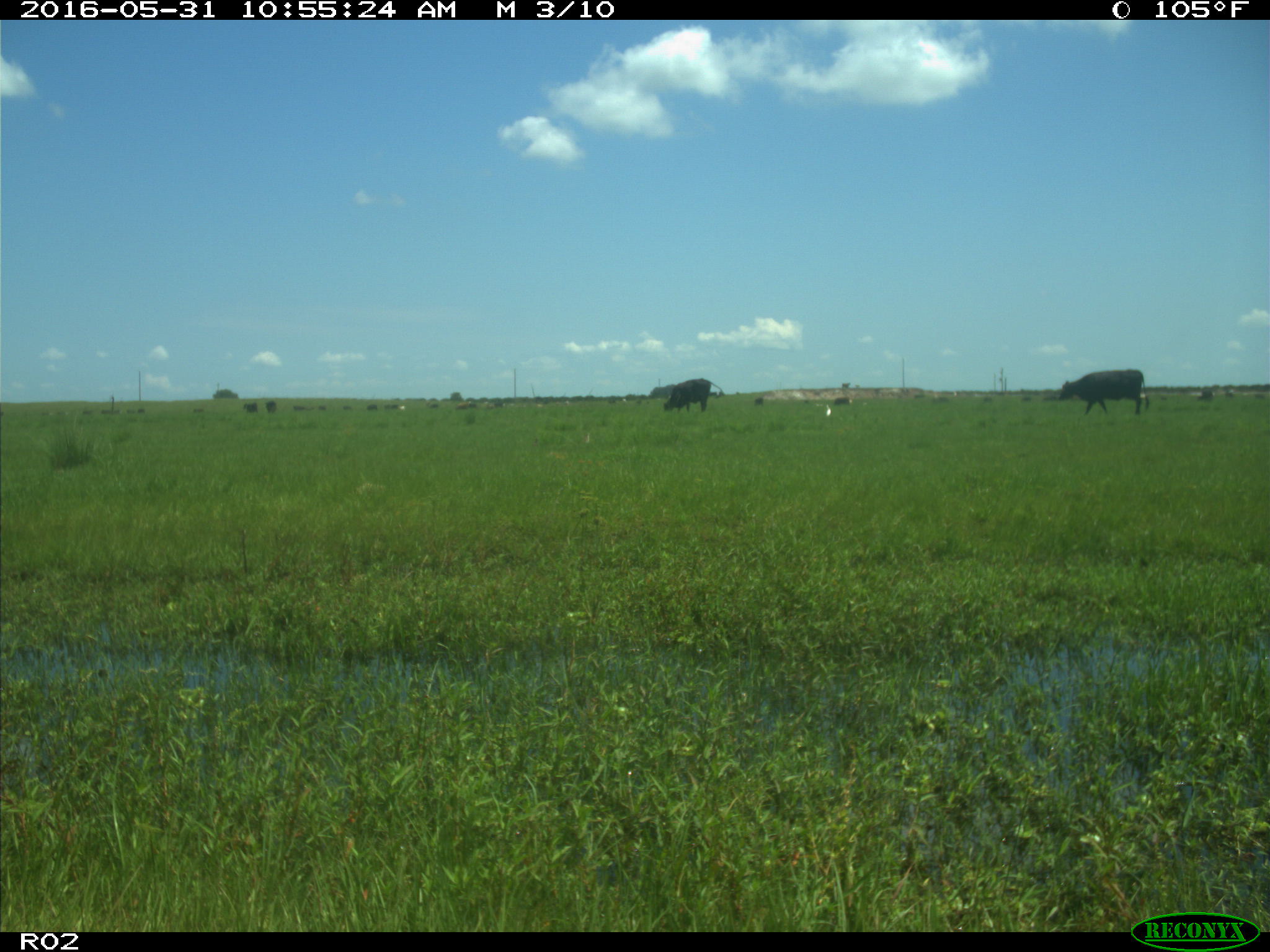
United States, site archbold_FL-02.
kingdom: Animalia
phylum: Chordata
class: Mammalia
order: Artiodactyla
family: Bovidae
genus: Bos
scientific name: Bos taurus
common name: domestic cow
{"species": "Bos taurus (domestic cow)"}